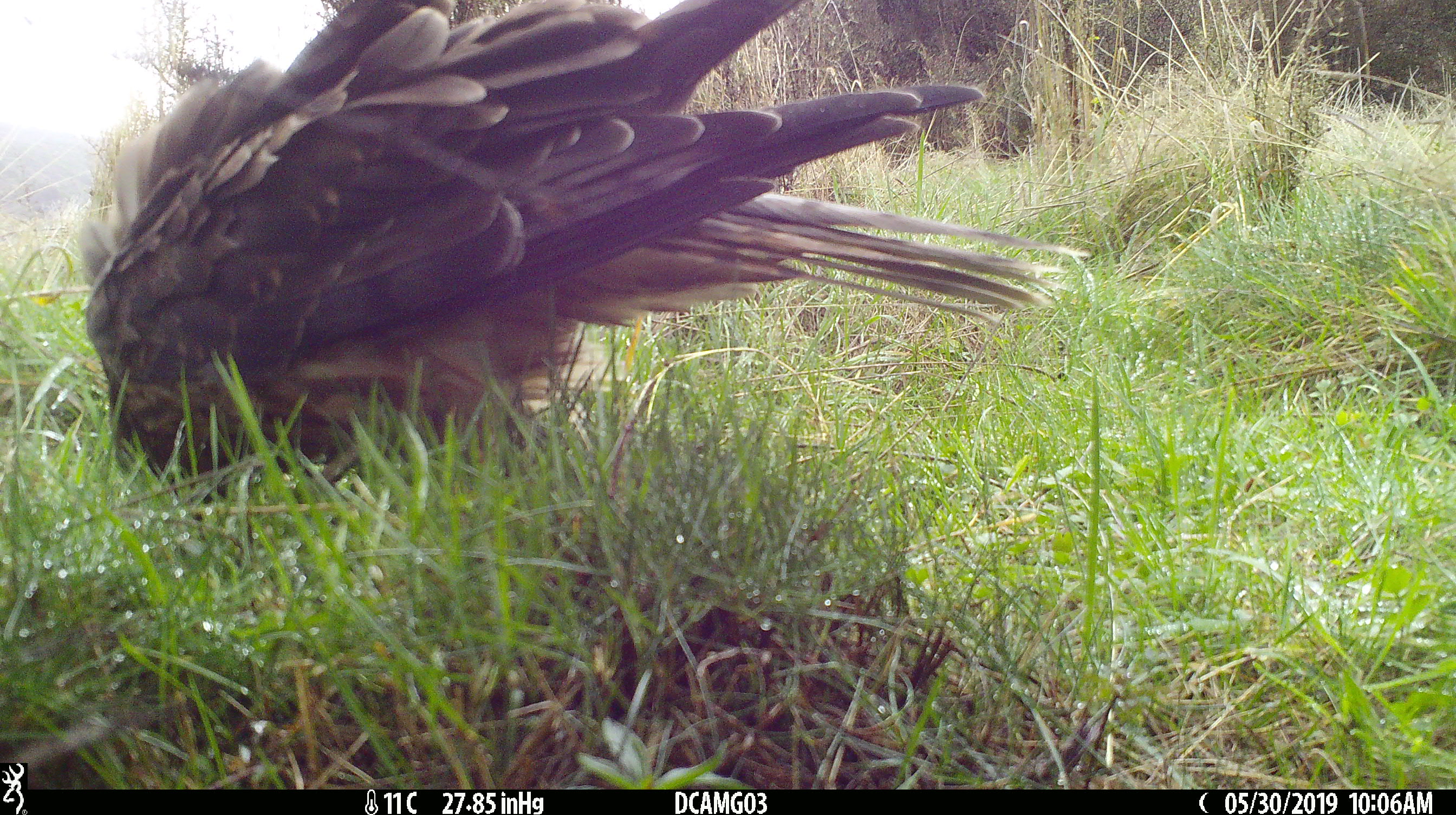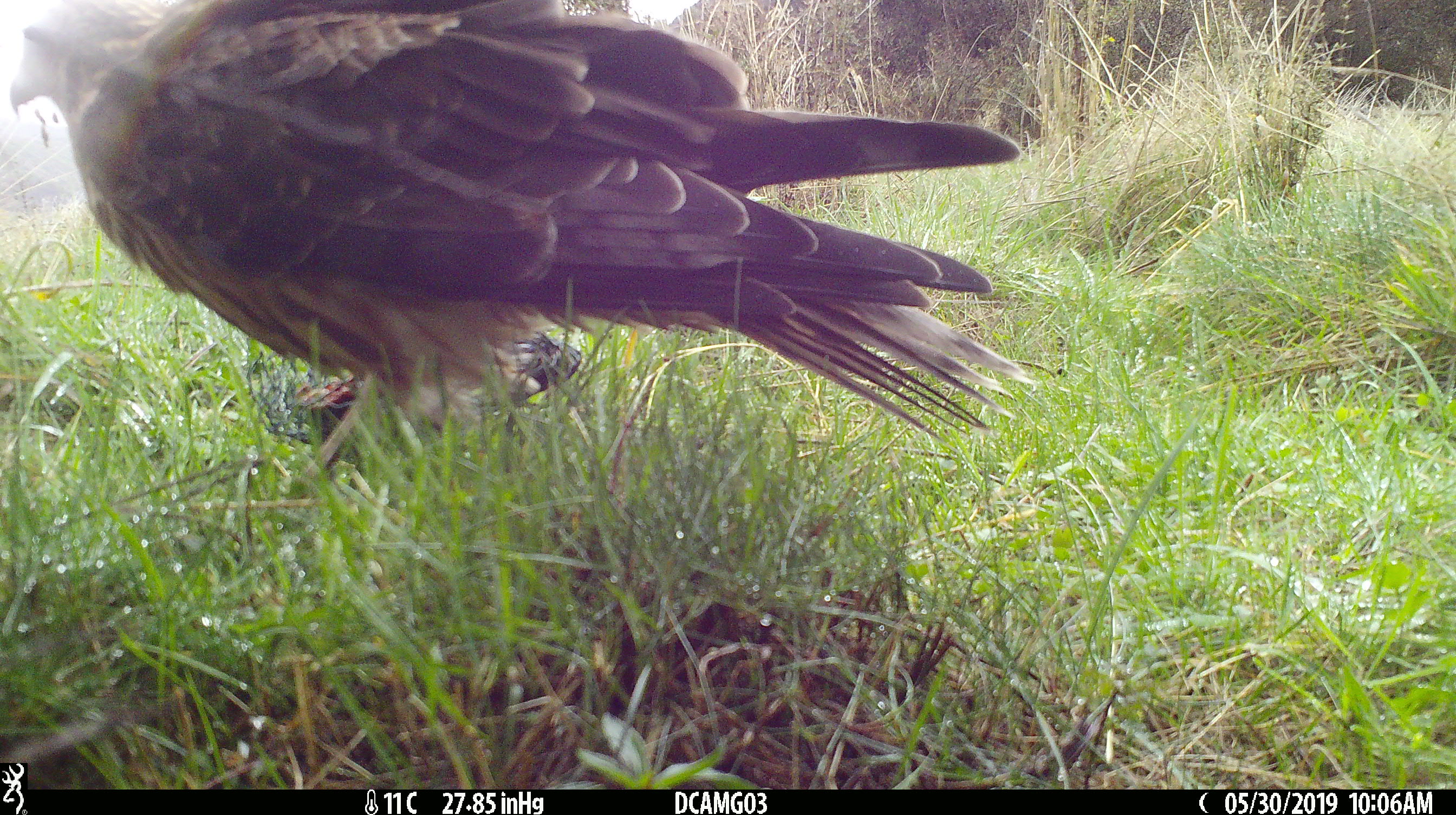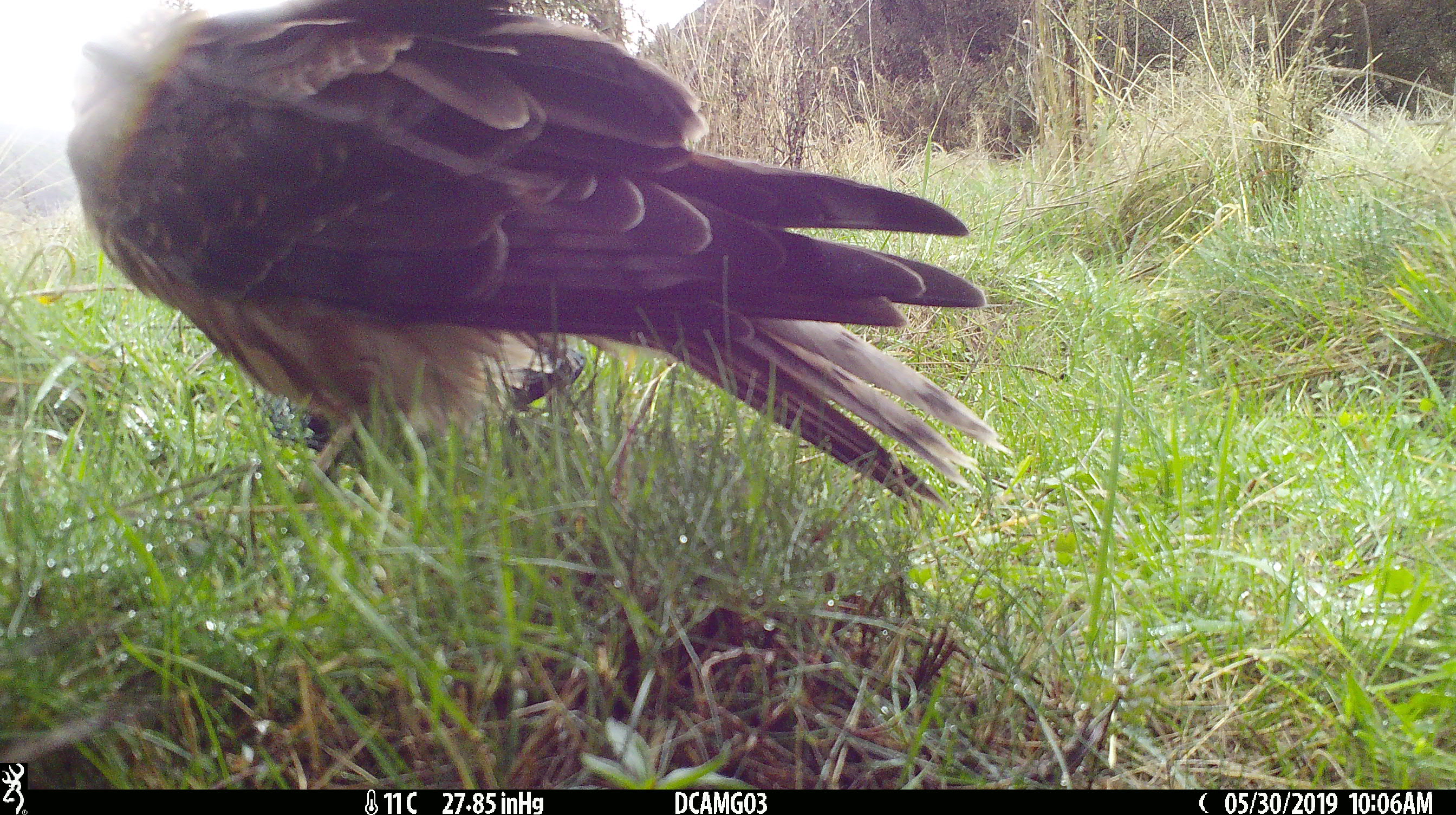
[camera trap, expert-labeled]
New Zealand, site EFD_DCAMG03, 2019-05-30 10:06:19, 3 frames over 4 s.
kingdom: Animalia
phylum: Chordata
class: Aves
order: Accipitriformes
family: Accipitridae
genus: Circus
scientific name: Circus approximans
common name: swamp harrier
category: harrier